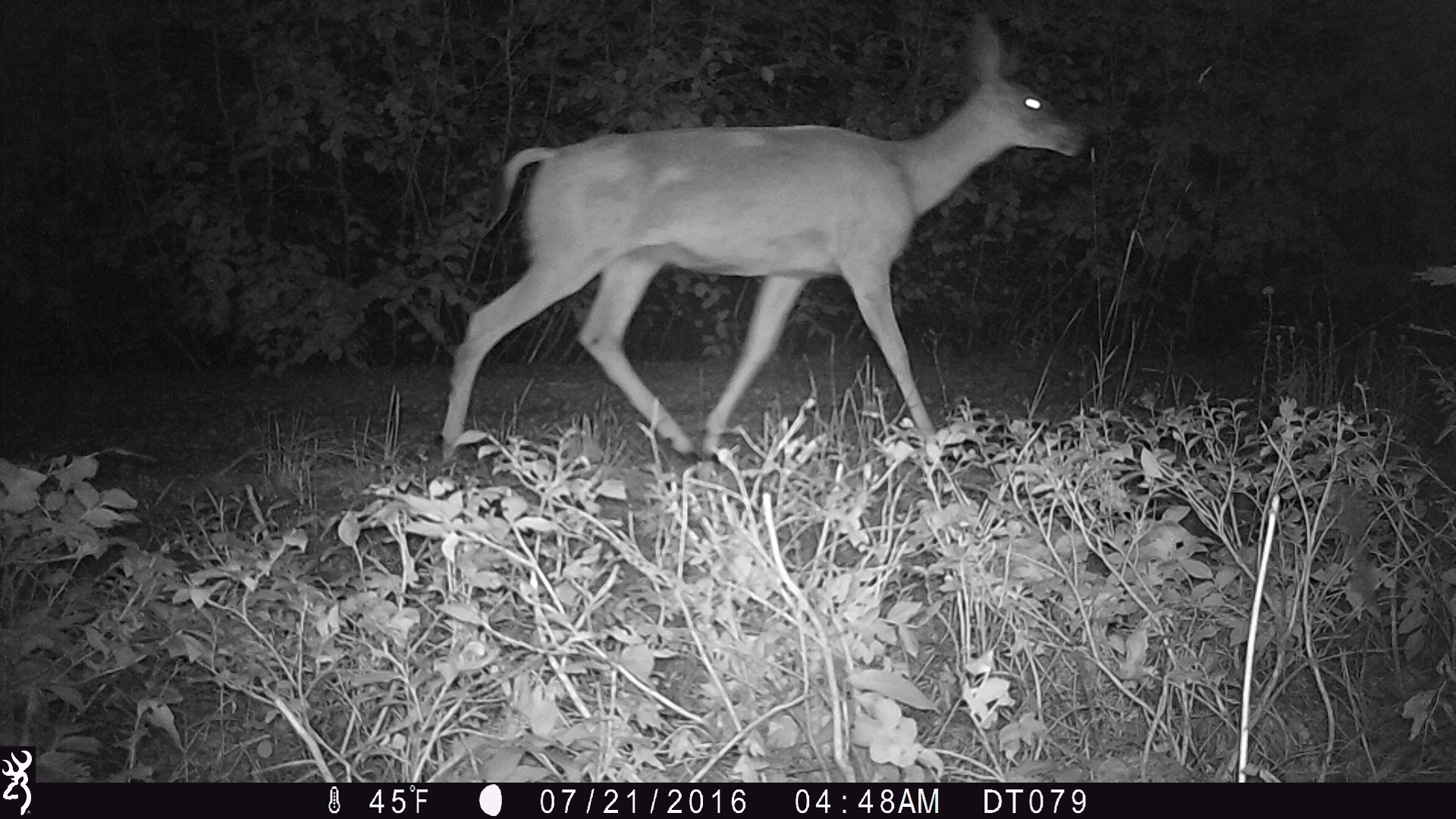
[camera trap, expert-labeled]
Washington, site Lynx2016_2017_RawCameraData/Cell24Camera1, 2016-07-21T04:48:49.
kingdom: Animalia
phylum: Chordata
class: Mammalia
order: Artiodactyla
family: Cervidae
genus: Odocoileus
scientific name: Odocoileus hemionus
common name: mule deer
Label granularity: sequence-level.